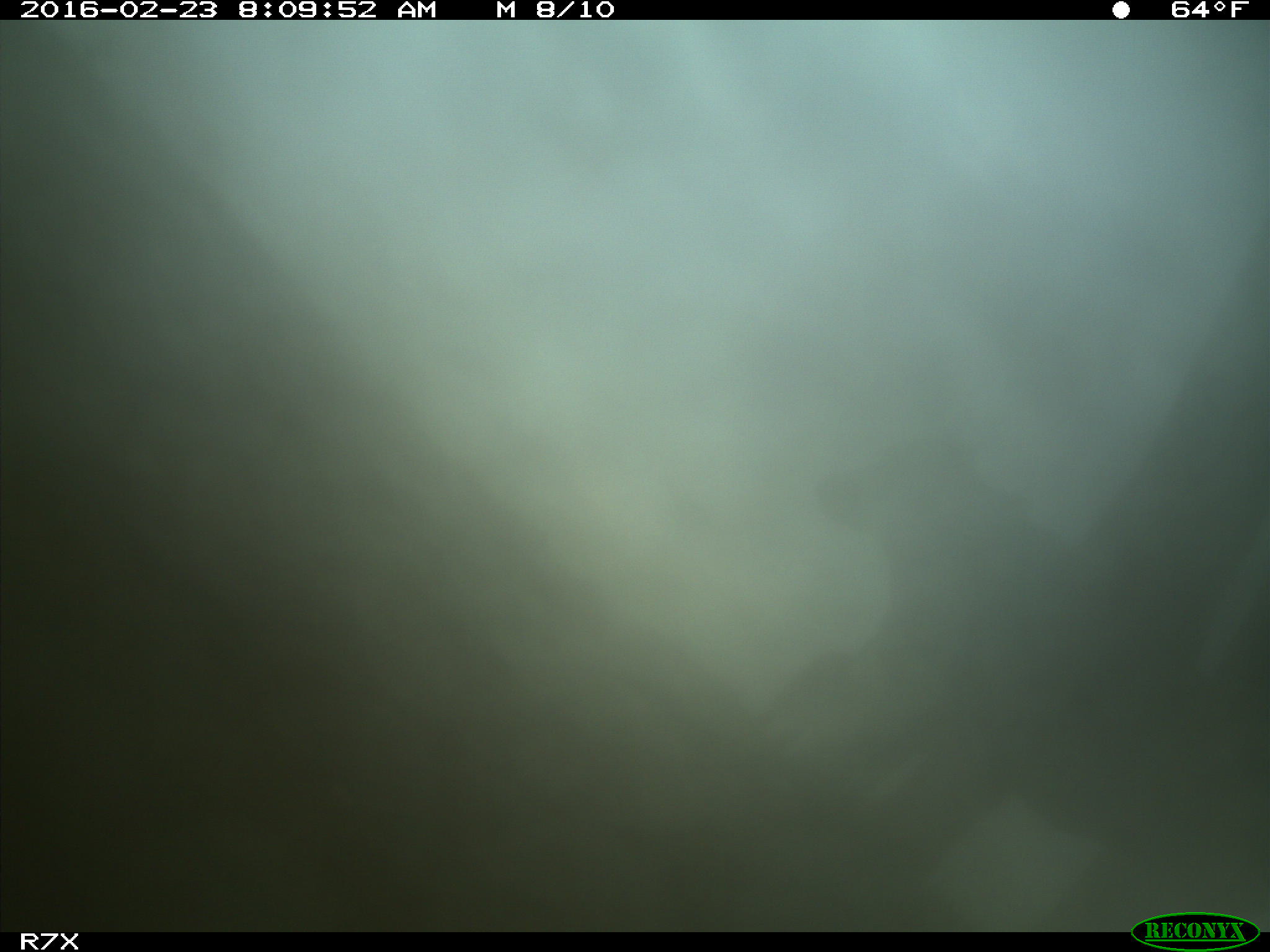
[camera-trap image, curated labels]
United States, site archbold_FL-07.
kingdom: Animalia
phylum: Chordata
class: Mammalia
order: Artiodactyla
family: Bovidae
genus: Bos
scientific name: Bos taurus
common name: domestic cow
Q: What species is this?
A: Bos taurus (domestic cow).